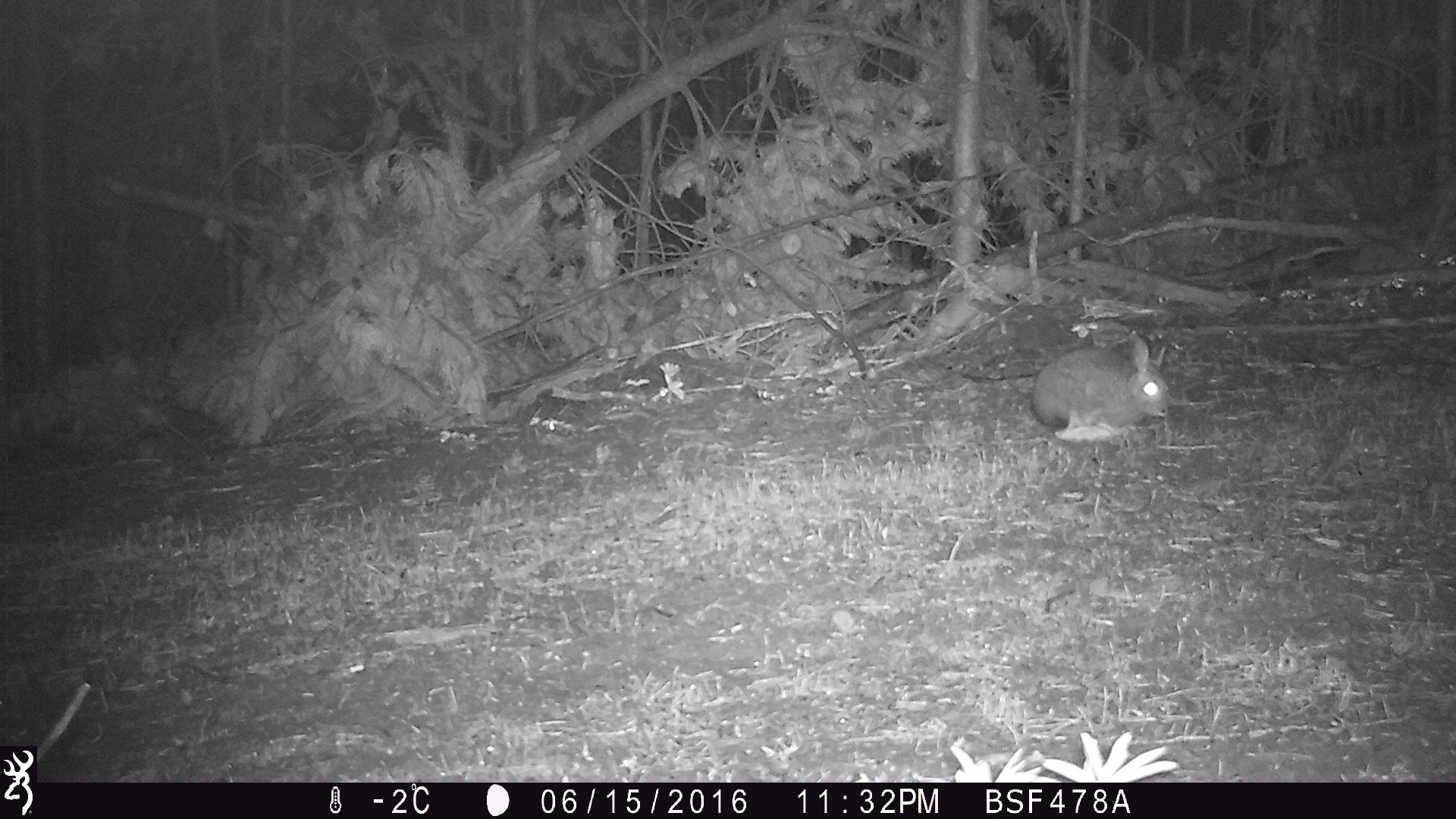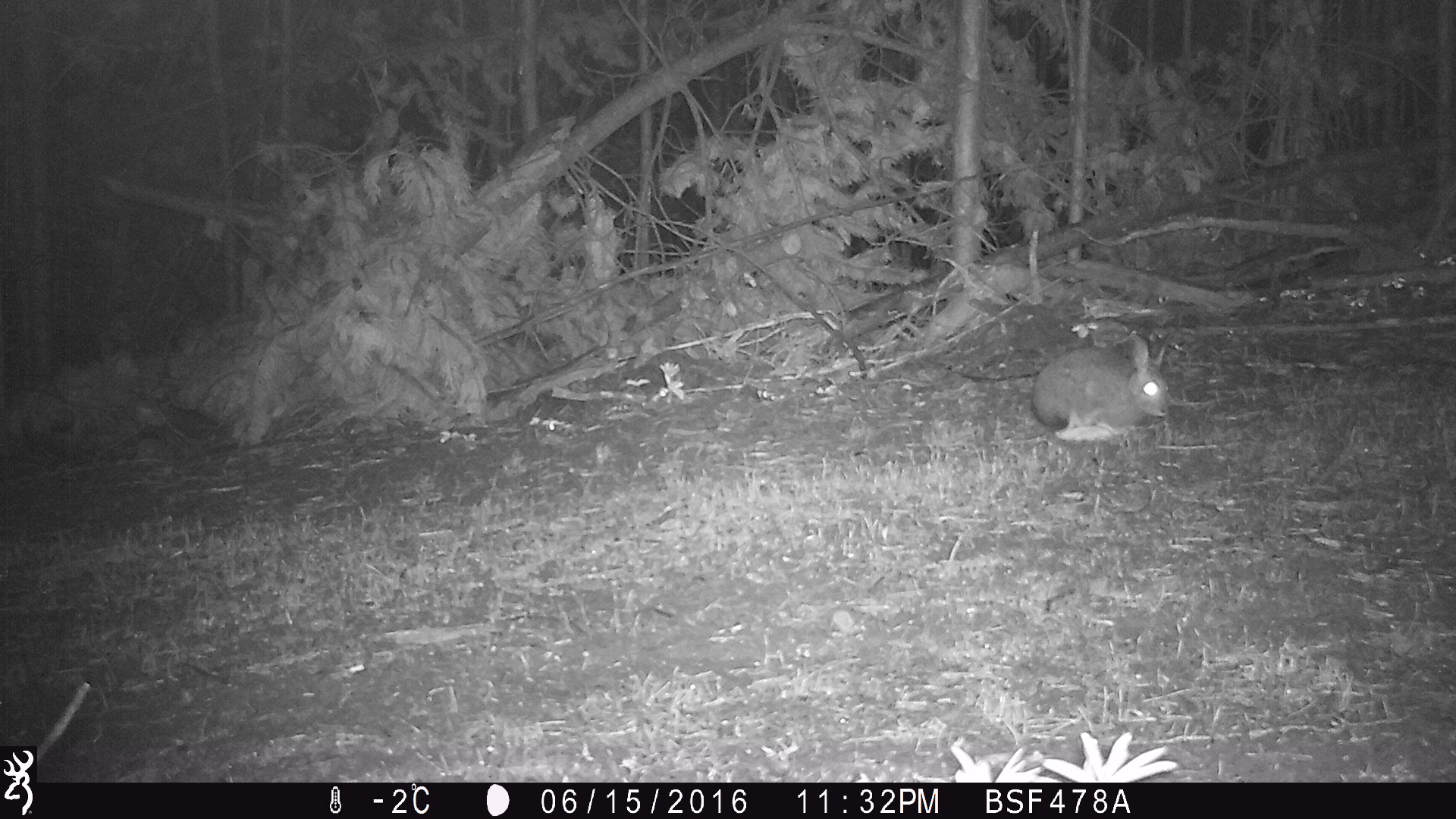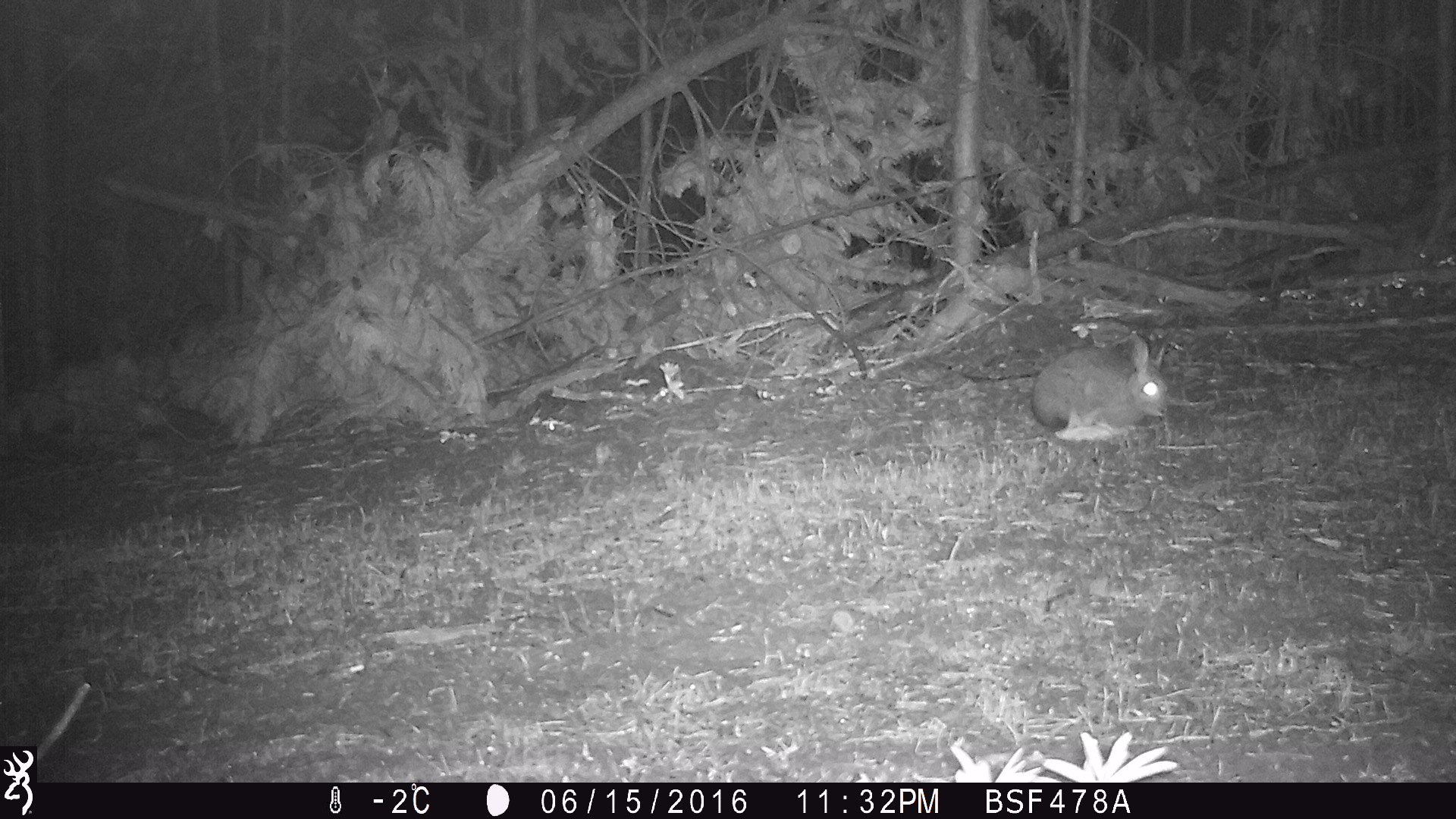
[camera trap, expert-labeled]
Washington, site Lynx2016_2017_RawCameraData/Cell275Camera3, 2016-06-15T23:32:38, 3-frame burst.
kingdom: Animalia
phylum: Chordata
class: Mammalia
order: Lagomorpha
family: Leporidae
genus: Lepus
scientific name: Lepus americanus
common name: snowshoe hare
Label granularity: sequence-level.